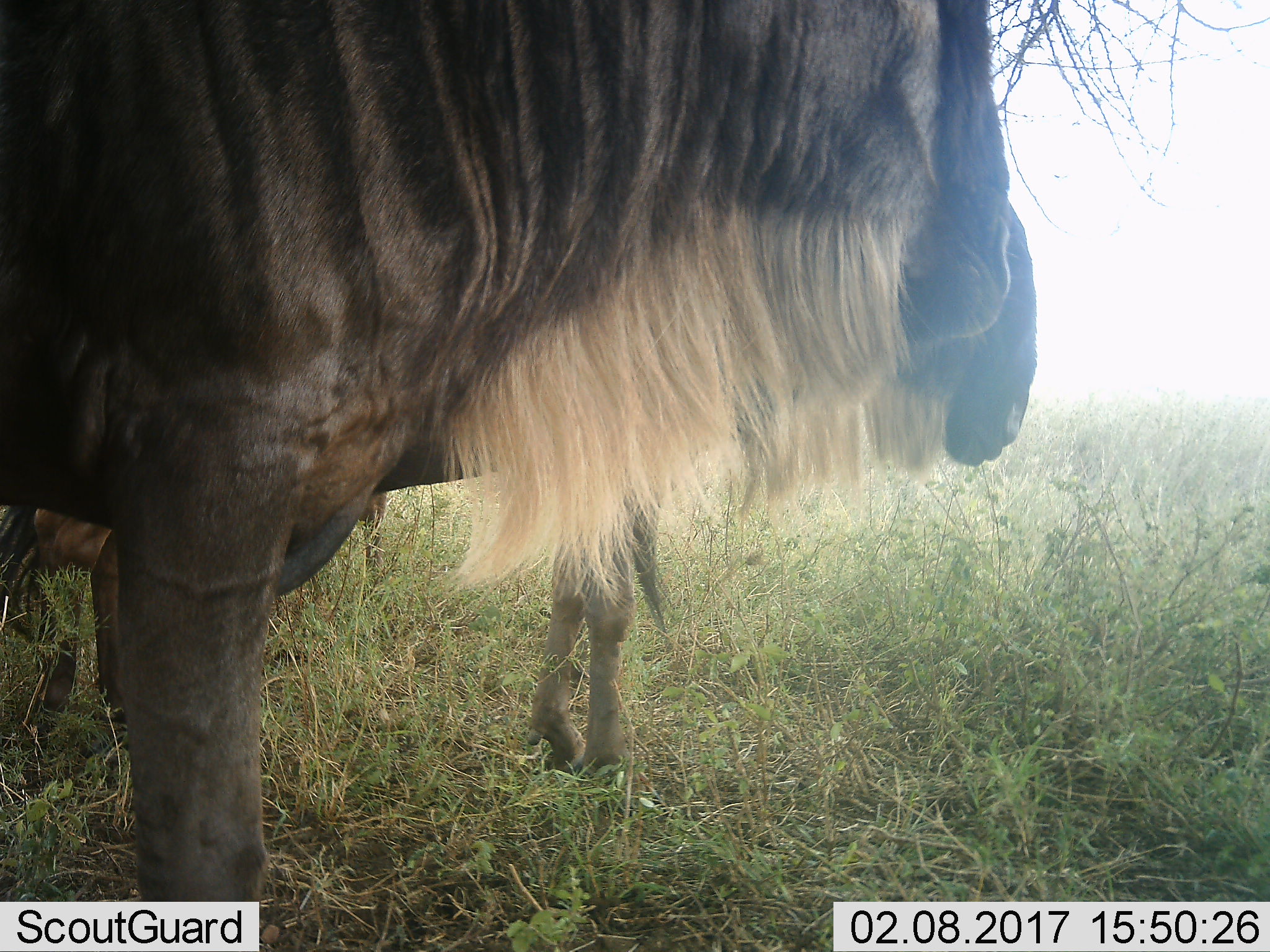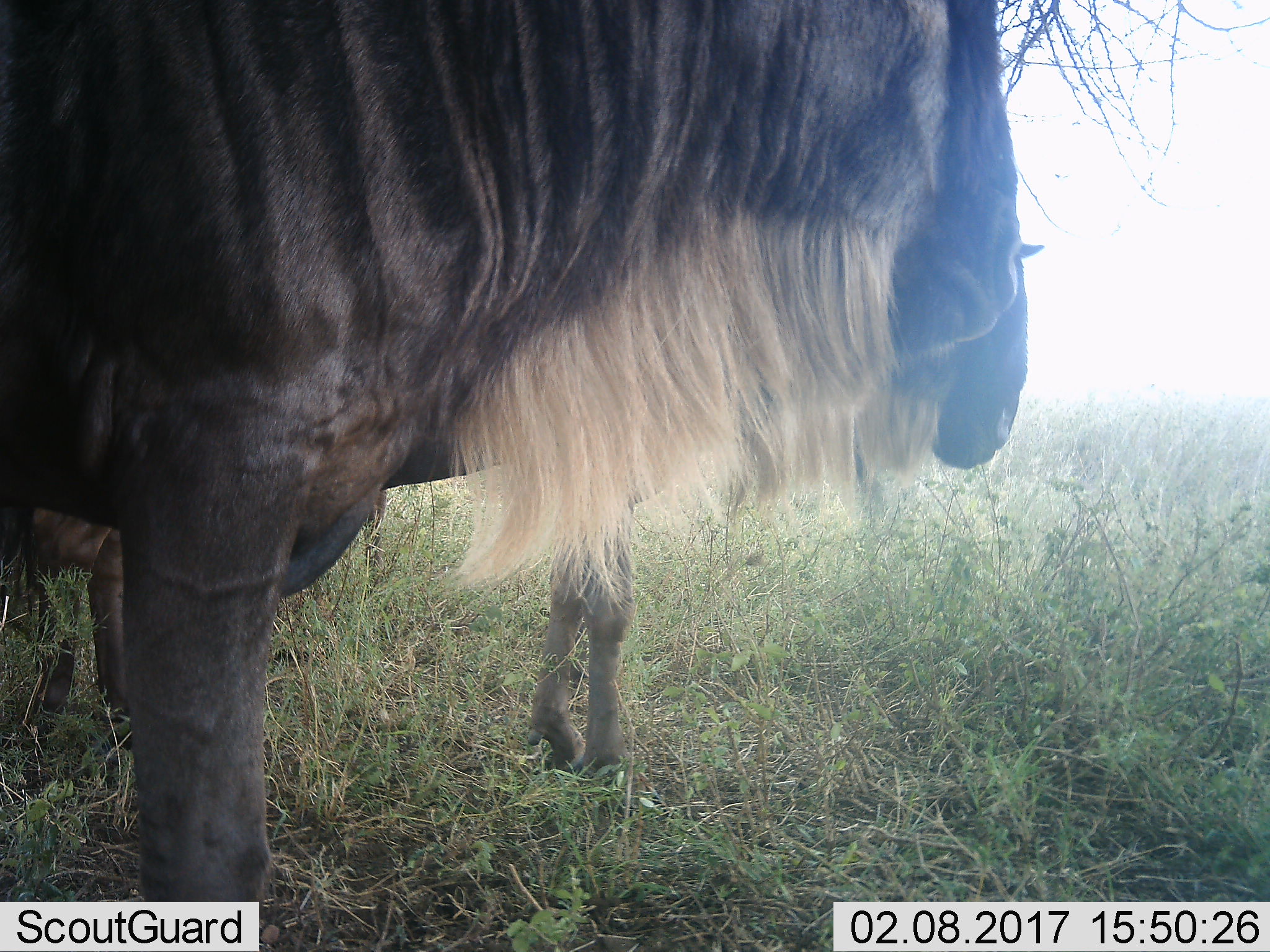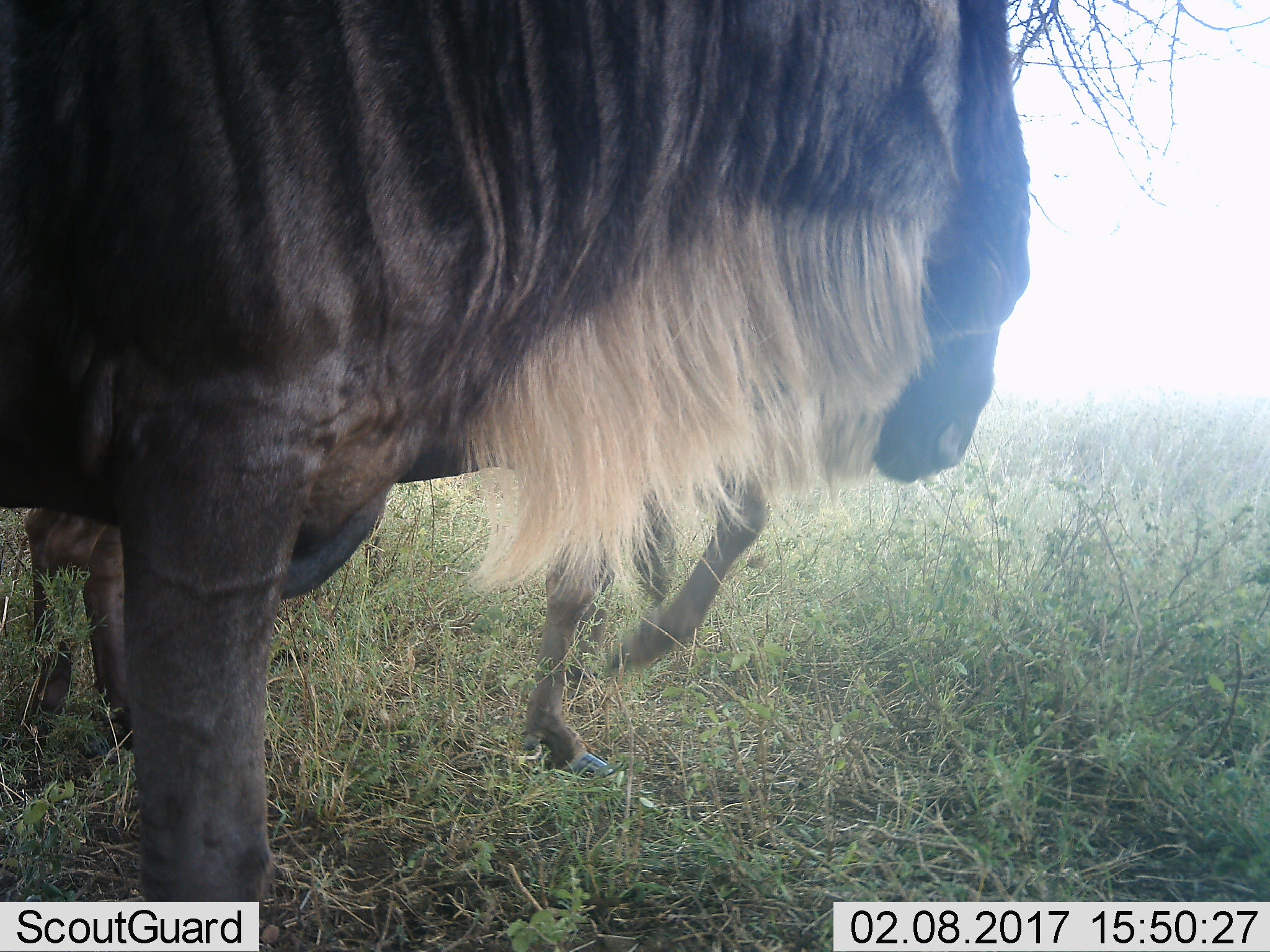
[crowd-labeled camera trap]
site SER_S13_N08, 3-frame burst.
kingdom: Animalia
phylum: Chordata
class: Mammalia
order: Artiodactyla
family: Bovidae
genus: Connochaetes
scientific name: Connochaetes taurinus taurinus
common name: blue wildebeest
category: wildebeestblue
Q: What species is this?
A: Wildebeestblue (blue wildebeest) (Connochaetes taurinus taurinus).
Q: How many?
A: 2.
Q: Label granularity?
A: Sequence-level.